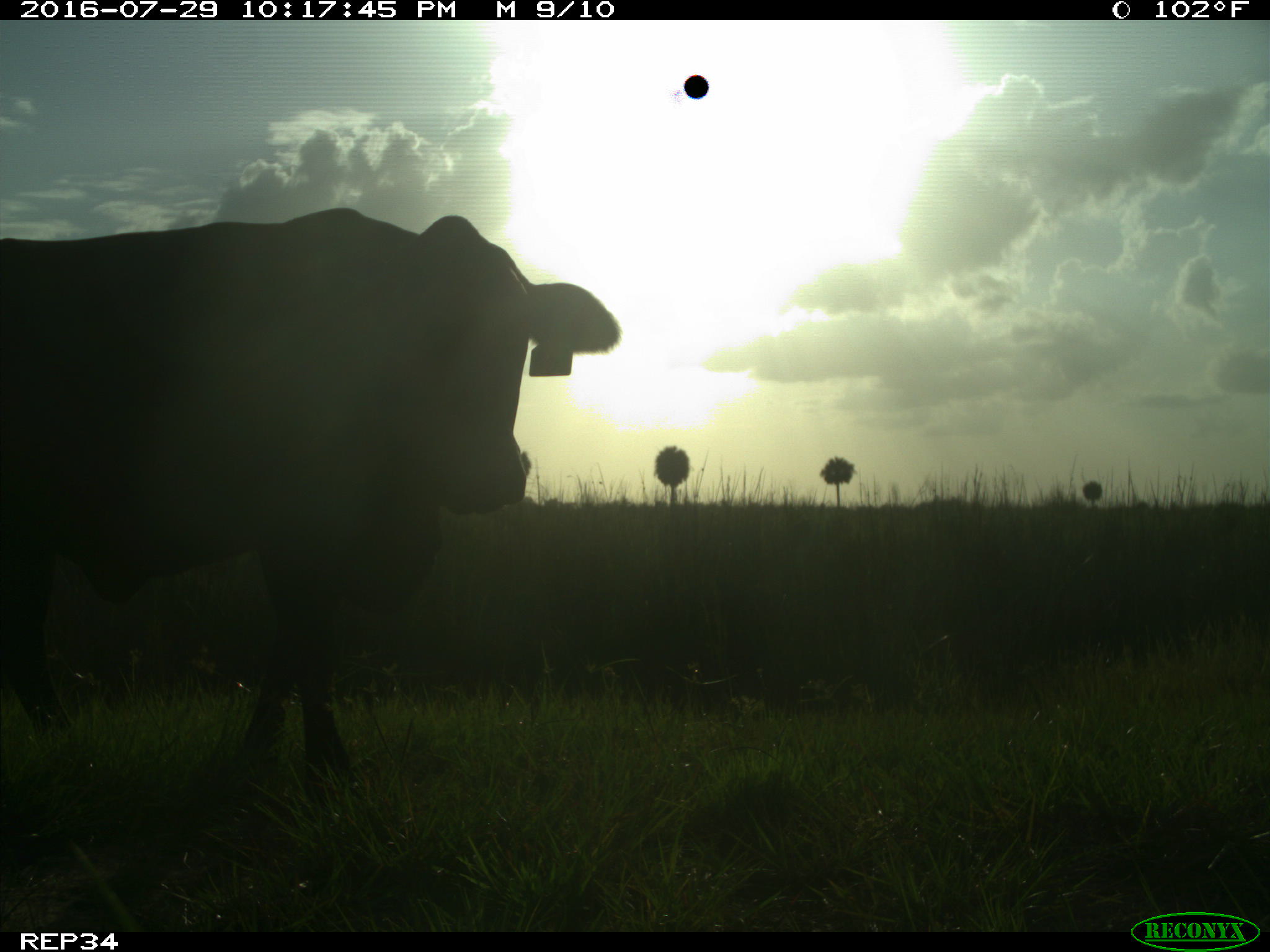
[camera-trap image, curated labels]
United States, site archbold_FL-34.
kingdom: Animalia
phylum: Chordata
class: Mammalia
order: Artiodactyla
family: Bovidae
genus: Bos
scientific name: Bos taurus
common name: domestic cow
Bos taurus (domestic cow).